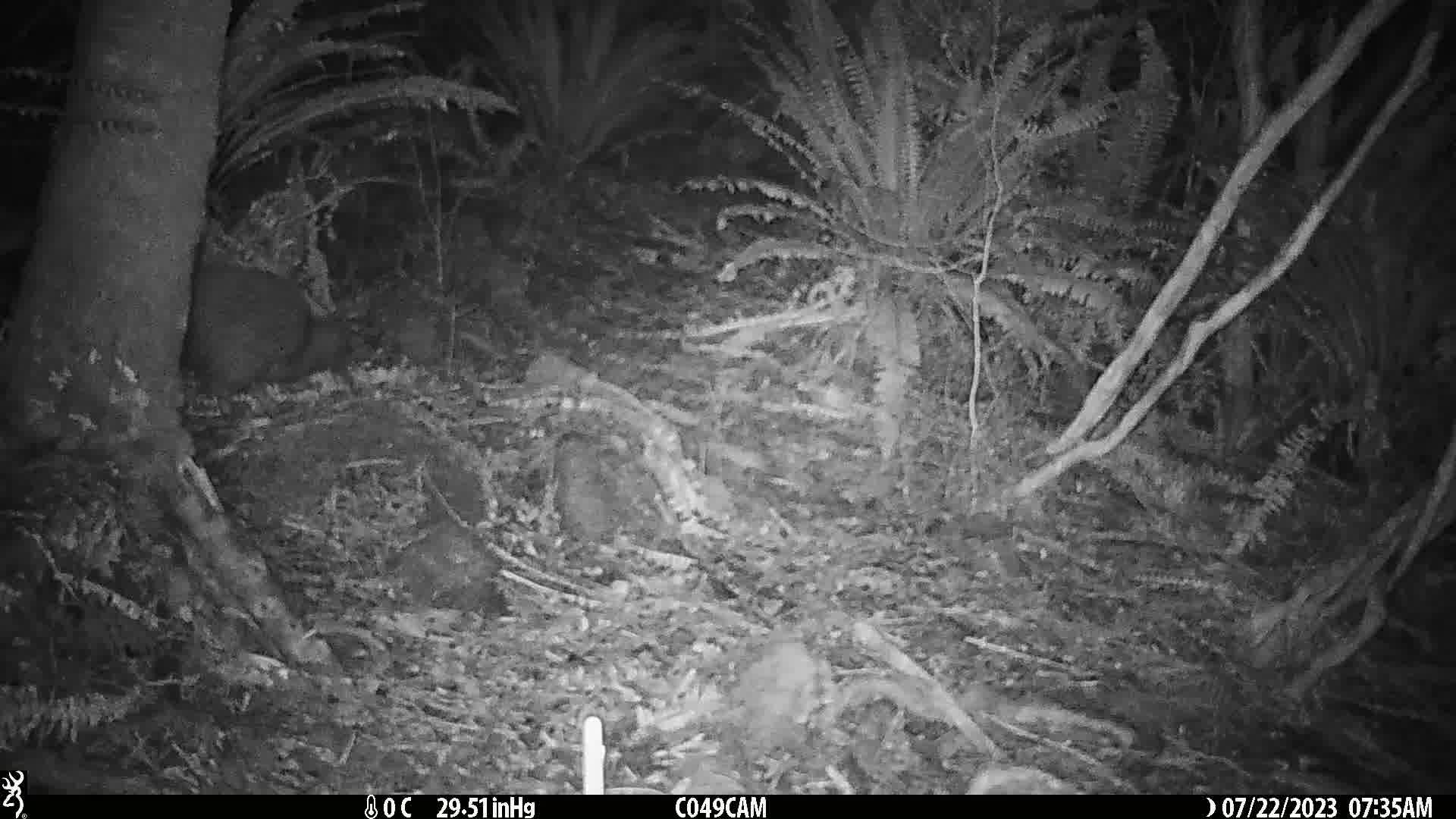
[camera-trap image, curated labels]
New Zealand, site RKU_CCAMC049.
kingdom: Animalia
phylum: Chordata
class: Aves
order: Apterygiformes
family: Apterygidae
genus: Apteryx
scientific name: Apteryx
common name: kiwi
Kiwi (Apteryx).